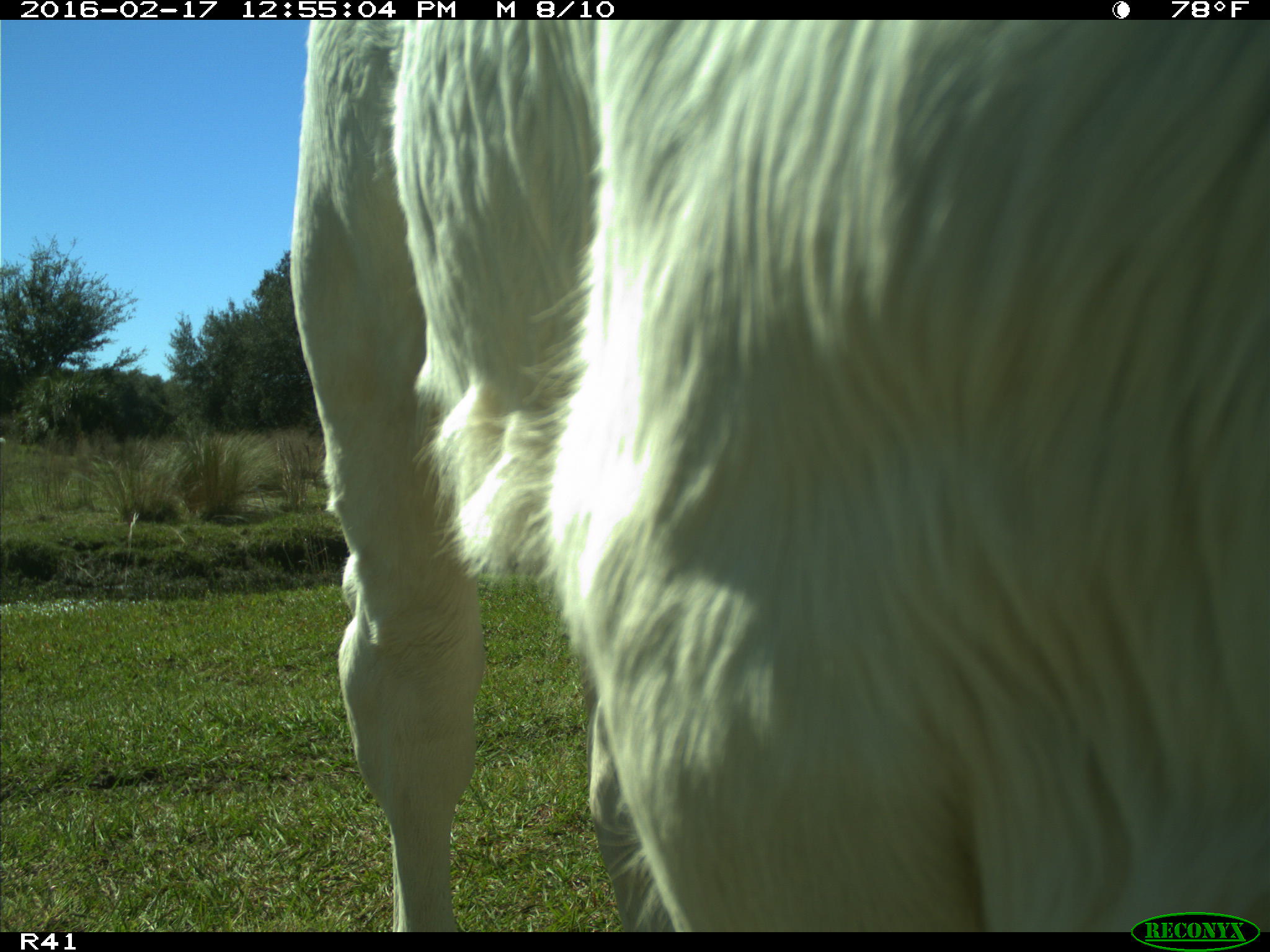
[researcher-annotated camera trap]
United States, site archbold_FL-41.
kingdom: Animalia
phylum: Chordata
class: Mammalia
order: Artiodactyla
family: Bovidae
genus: Bos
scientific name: Bos taurus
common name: domestic cow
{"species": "Bos taurus (domestic cow)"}